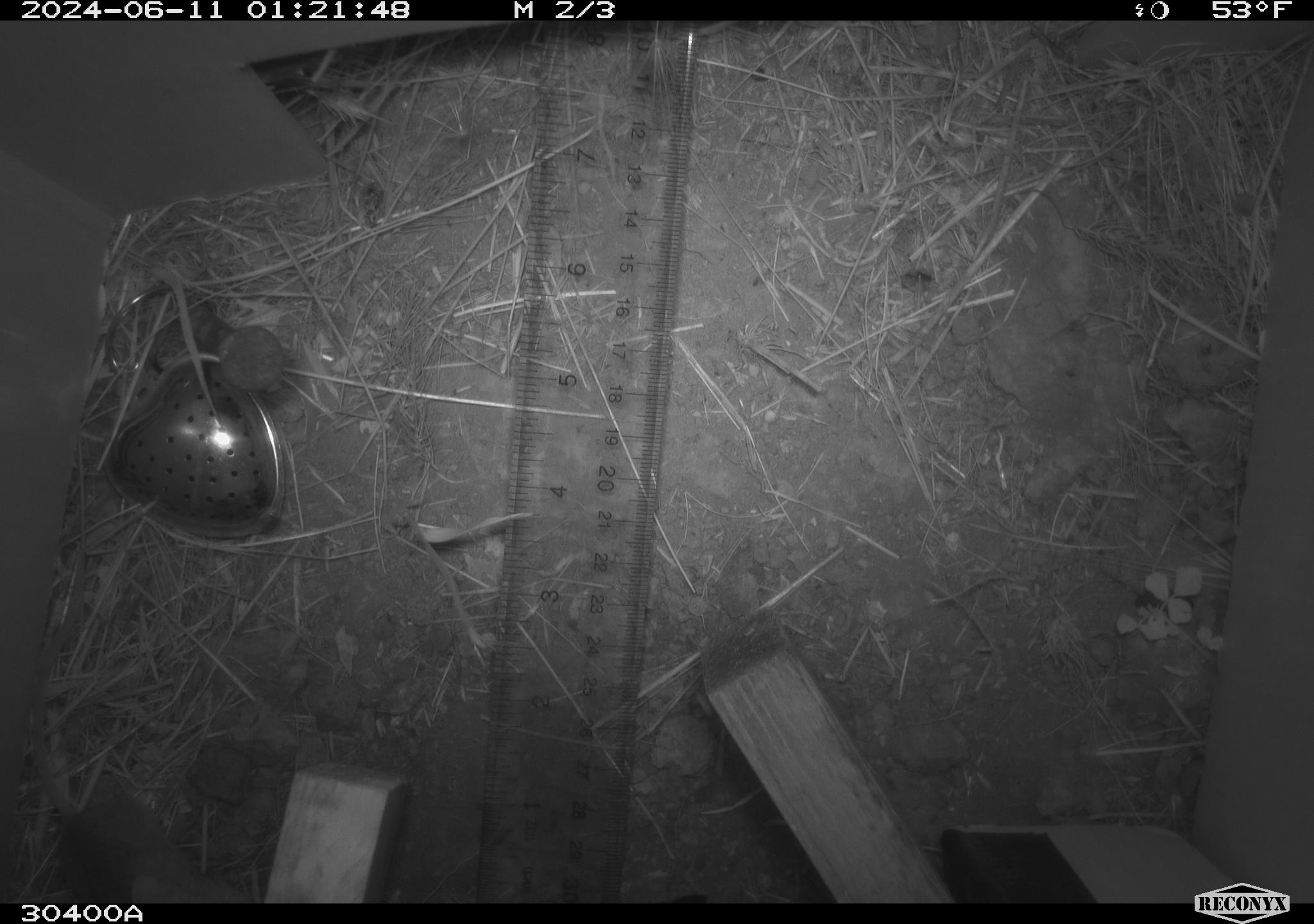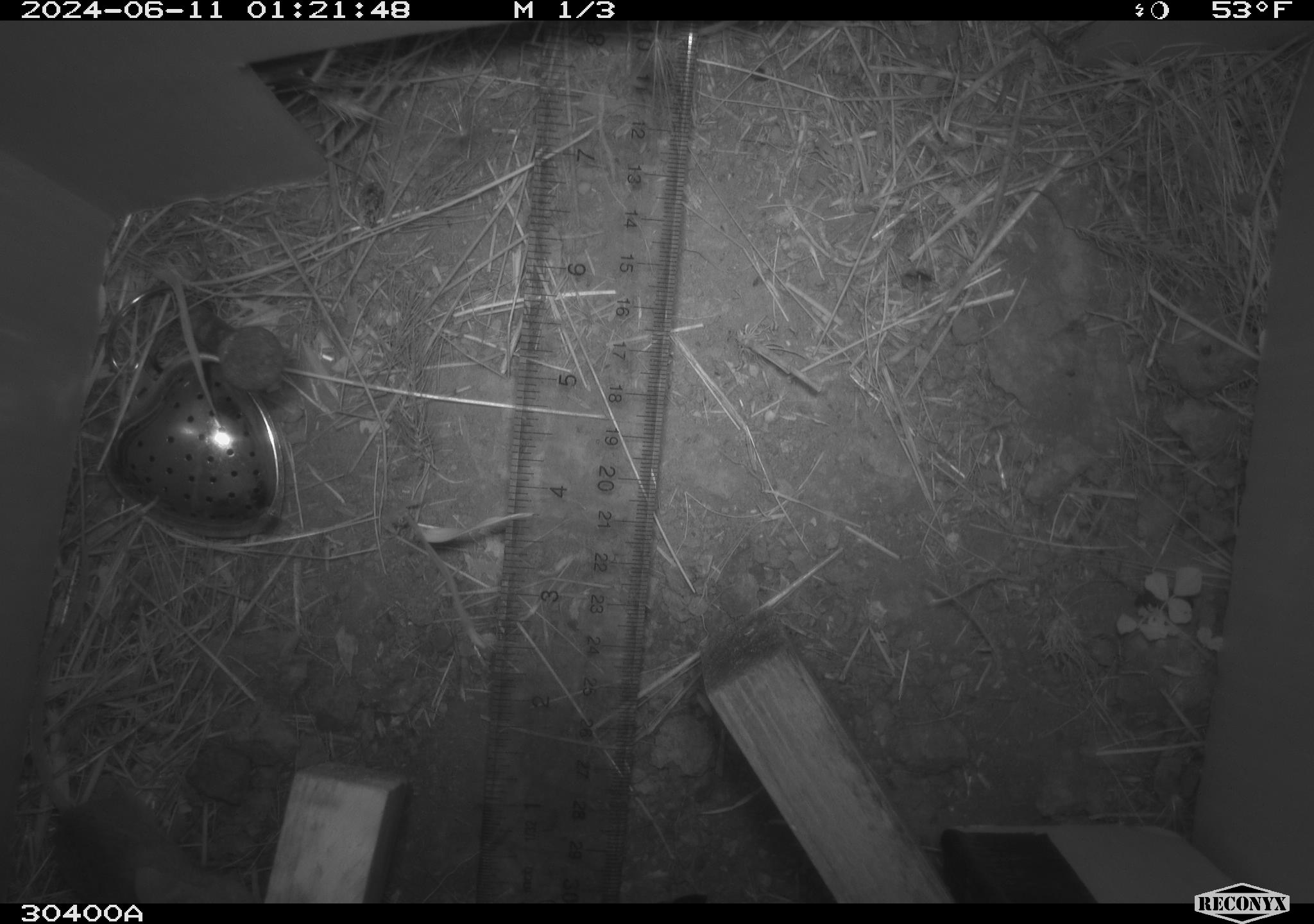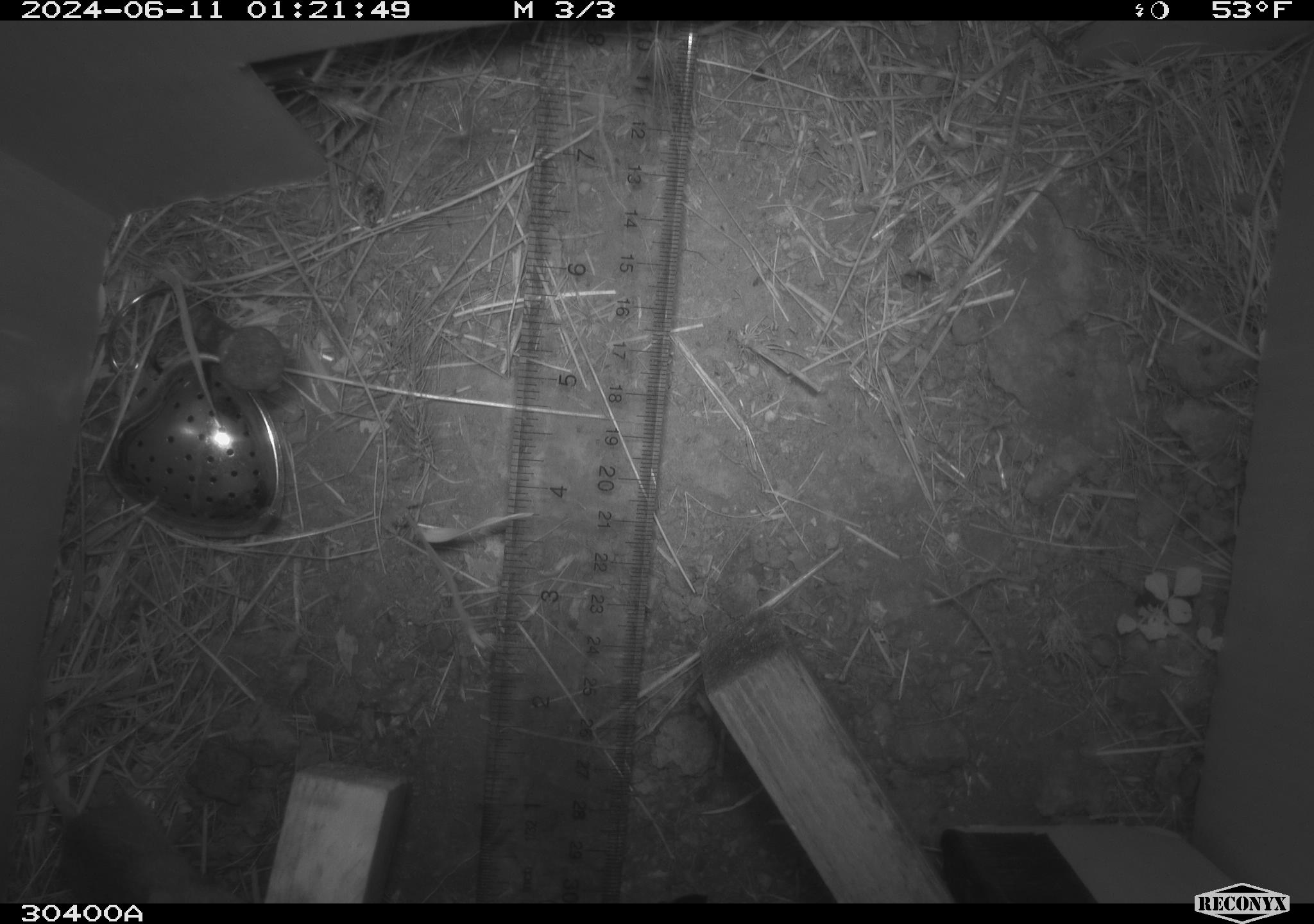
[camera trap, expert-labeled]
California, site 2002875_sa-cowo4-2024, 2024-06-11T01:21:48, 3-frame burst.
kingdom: Animalia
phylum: Chordata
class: Mammalia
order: Rodentia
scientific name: Rodentia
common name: mouse species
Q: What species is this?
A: Mouse species (Rodentia).